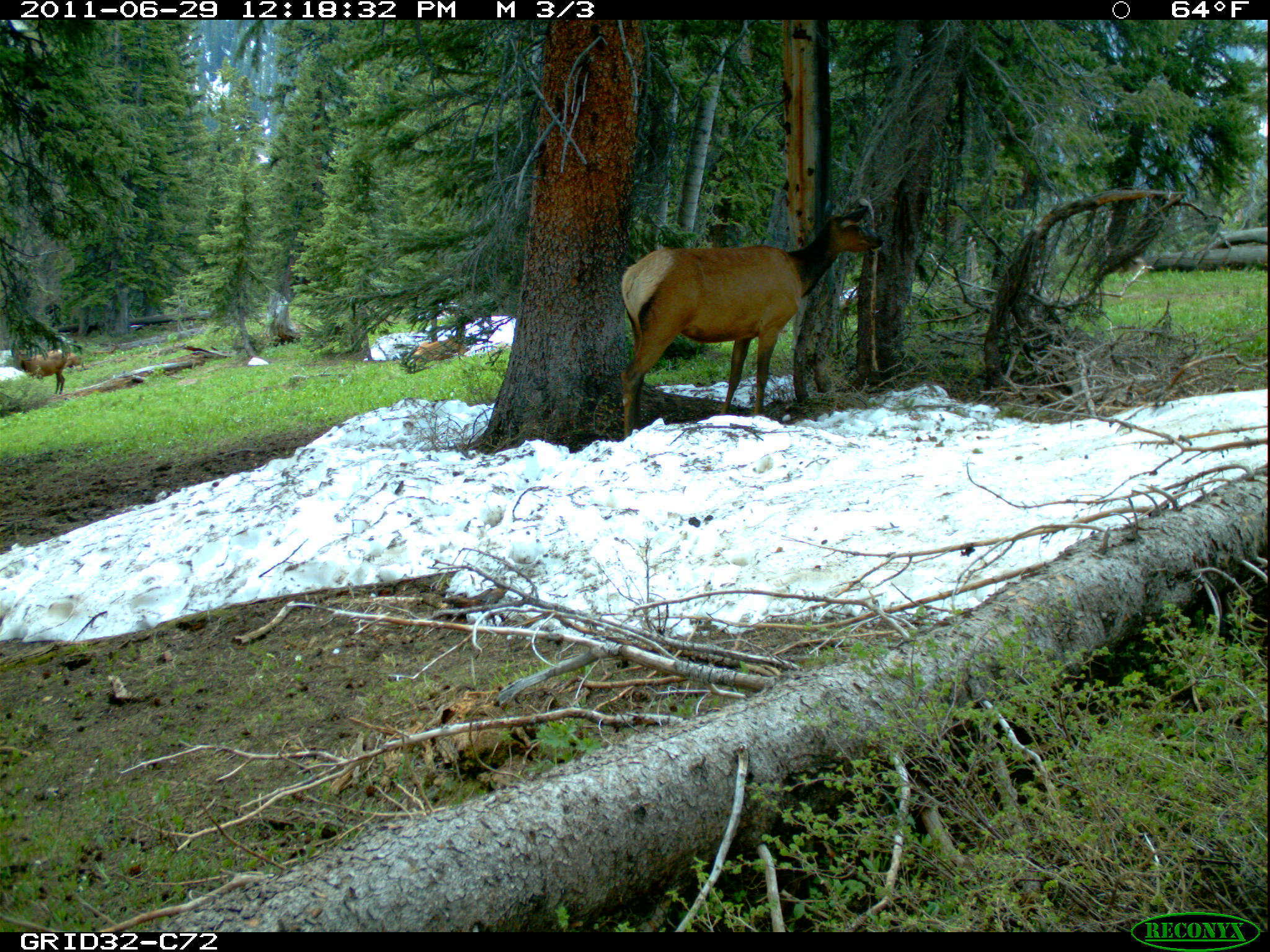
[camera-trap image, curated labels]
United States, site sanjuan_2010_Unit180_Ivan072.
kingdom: Animalia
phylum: Chordata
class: Mammalia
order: Artiodactyla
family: Cervidae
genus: Cervus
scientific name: Cervus elaphus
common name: red deer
Cervus elaphus (red deer).